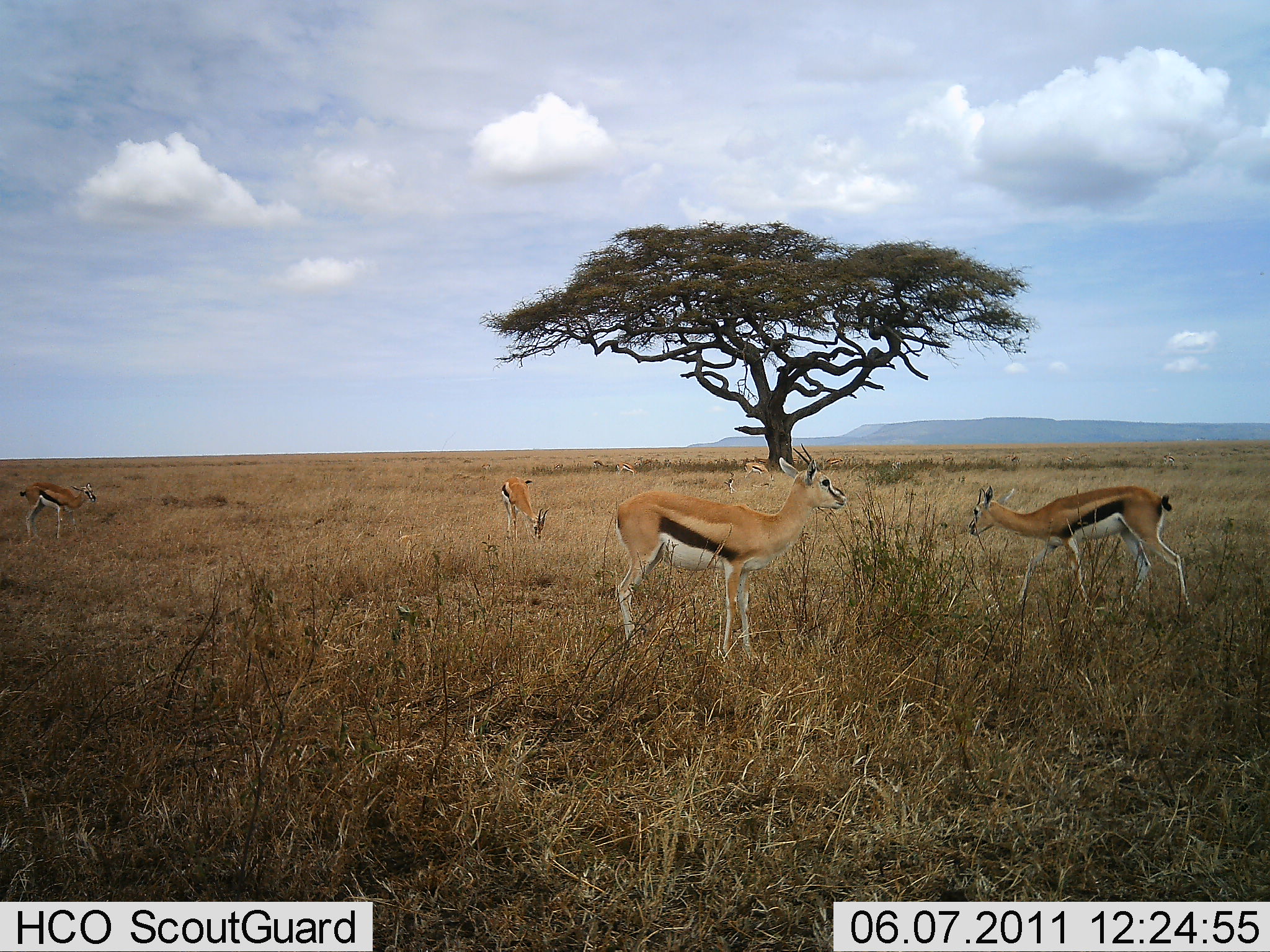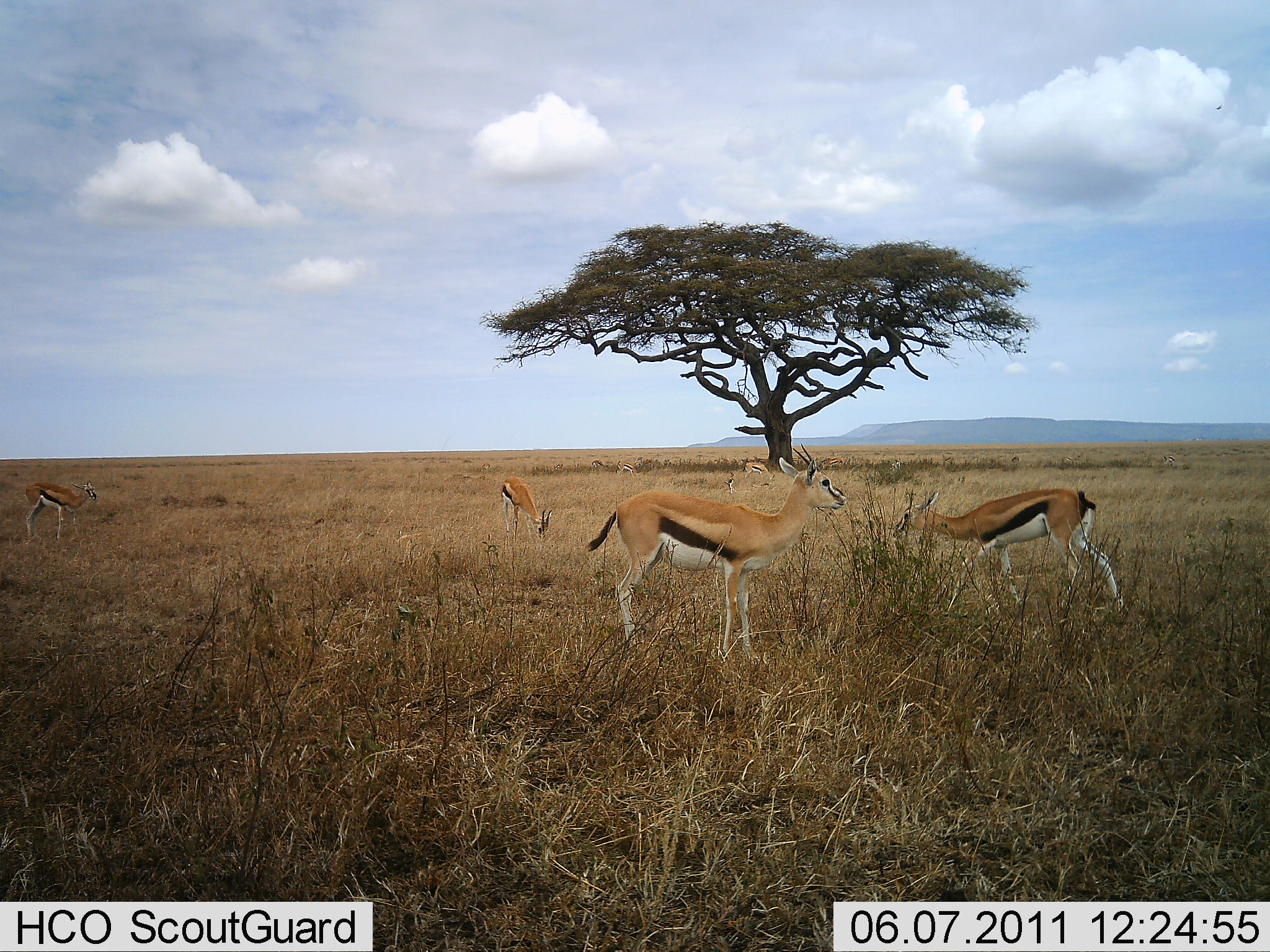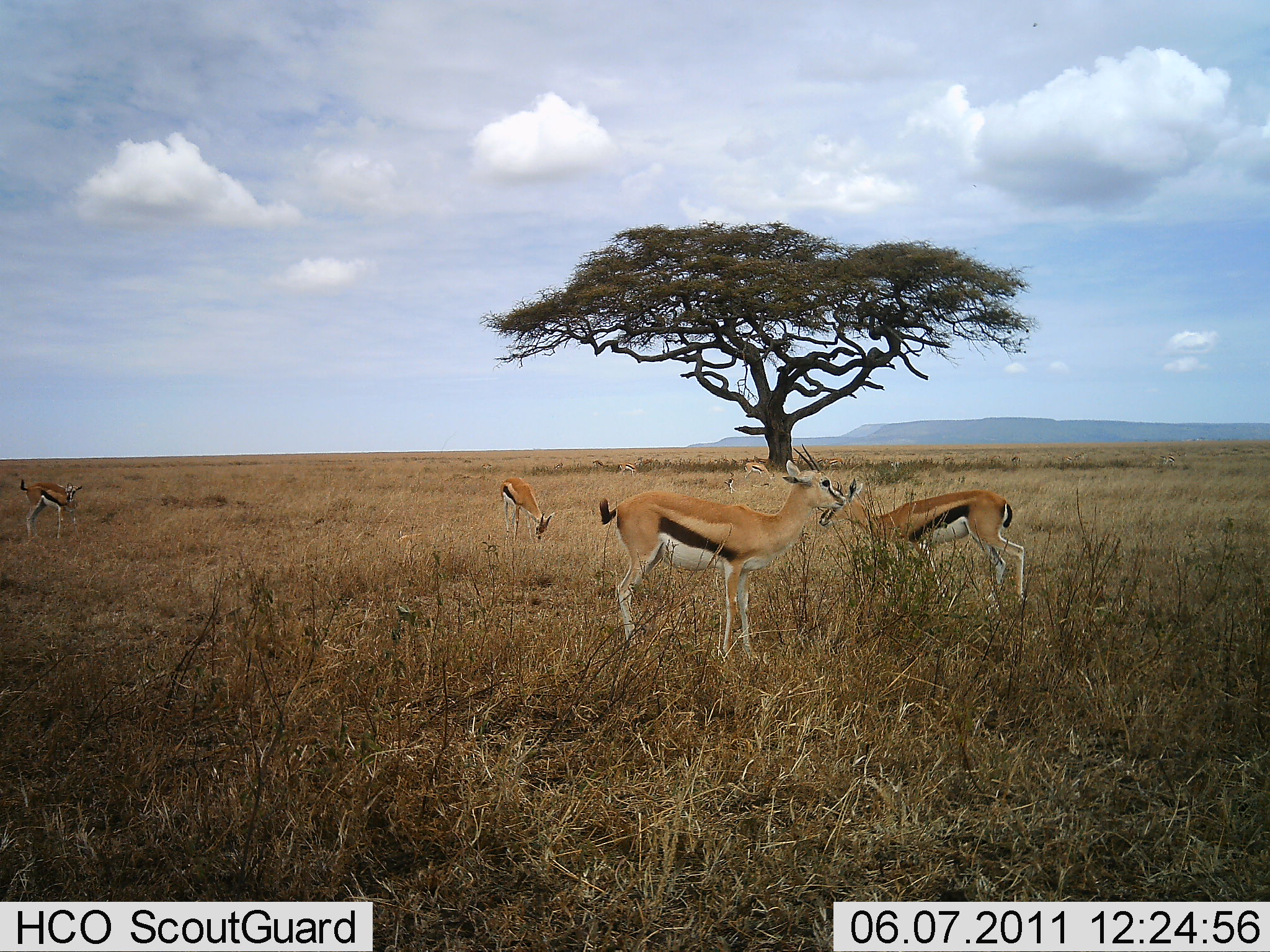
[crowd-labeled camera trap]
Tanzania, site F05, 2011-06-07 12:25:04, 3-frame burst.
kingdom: Animalia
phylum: Chordata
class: Mammalia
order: Artiodactyla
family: Bovidae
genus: Eudorcas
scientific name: Eudorcas thomsonii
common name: thomson's gazelle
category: gazellethomsons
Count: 5.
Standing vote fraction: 85%.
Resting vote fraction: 0%.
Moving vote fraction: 38%.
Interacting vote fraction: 0%.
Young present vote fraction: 0%.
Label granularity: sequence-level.